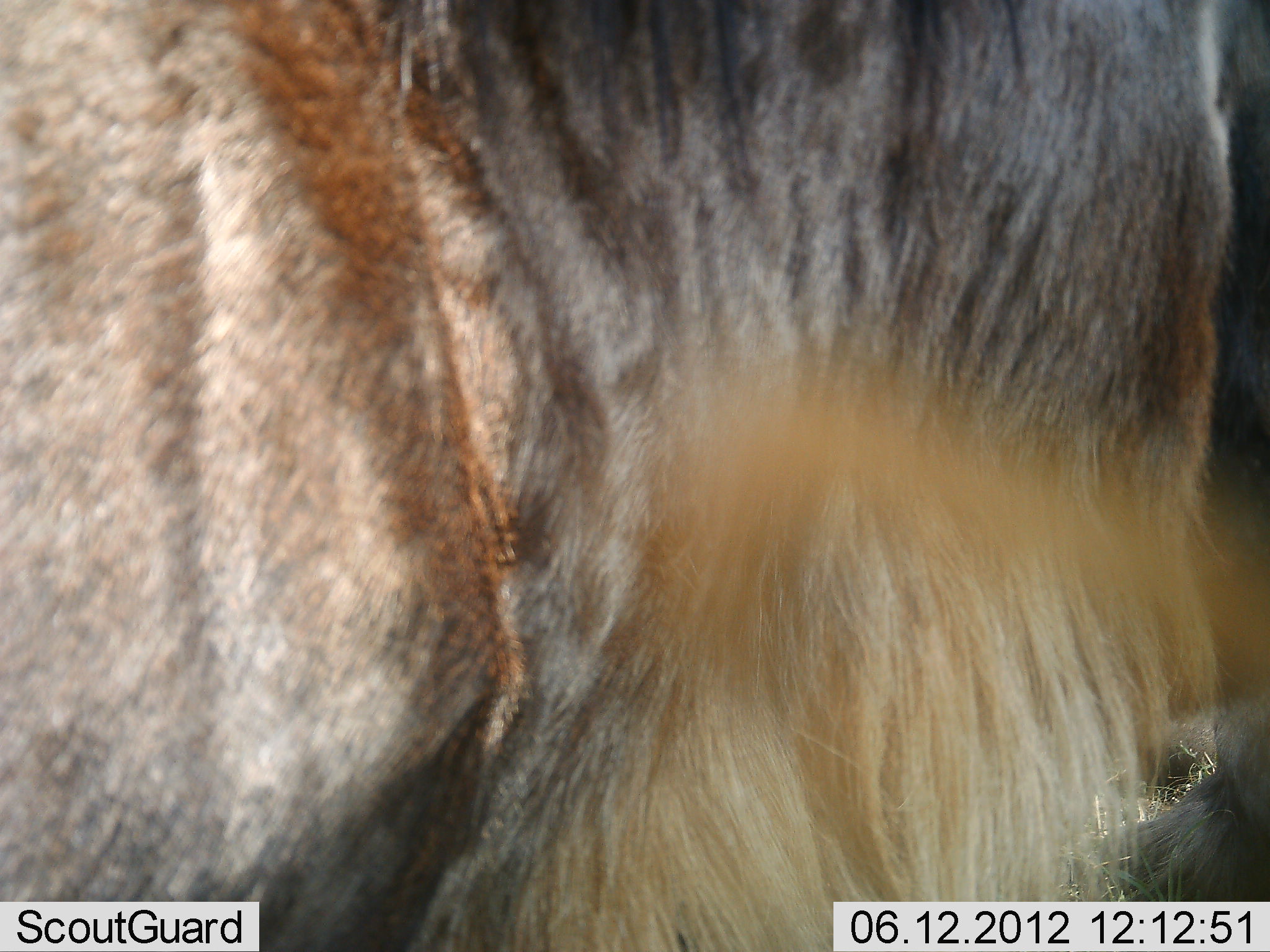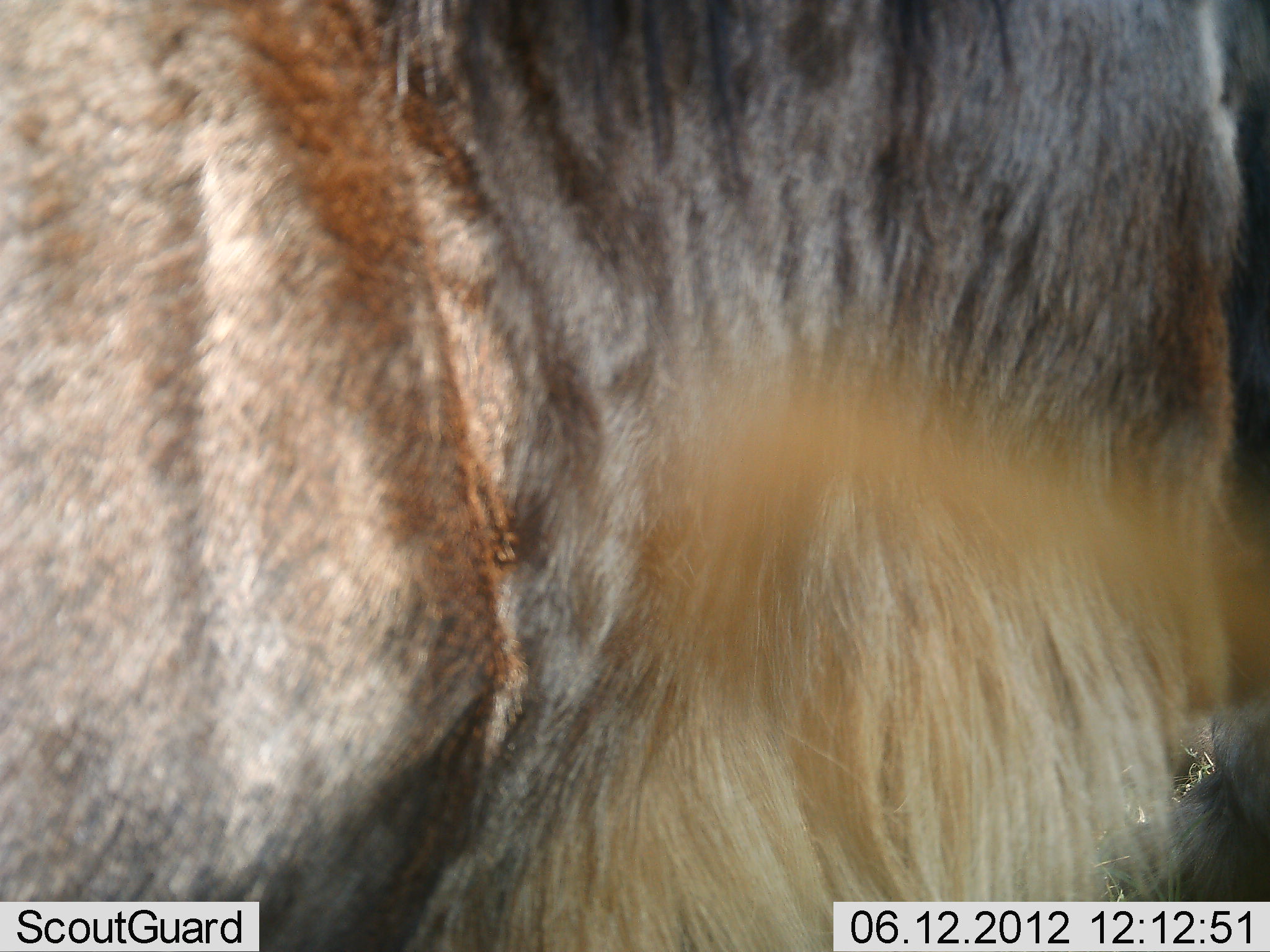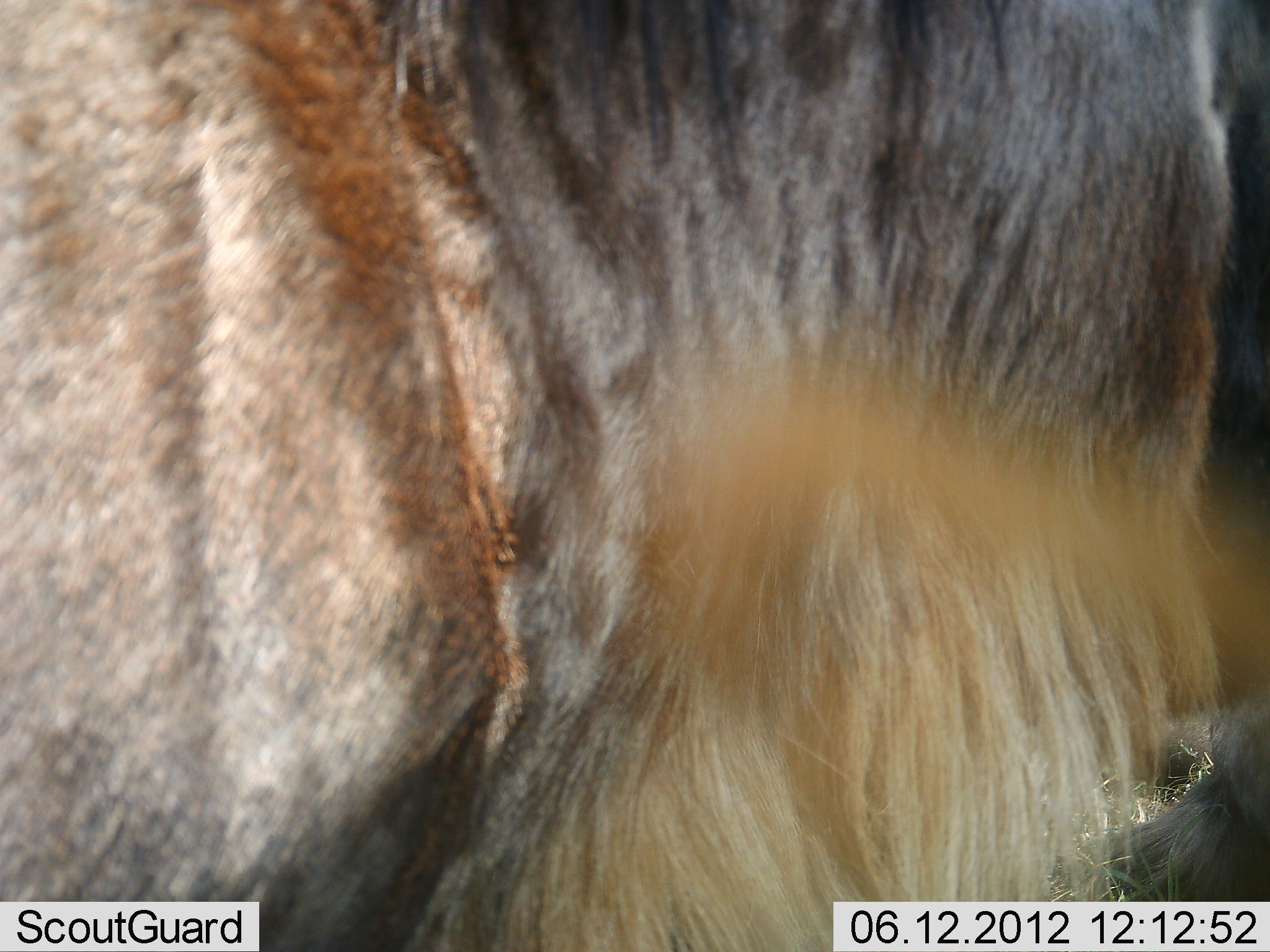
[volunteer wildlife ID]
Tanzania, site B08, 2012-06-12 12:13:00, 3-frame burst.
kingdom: Animalia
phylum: Chordata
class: Mammalia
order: Artiodactyla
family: Bovidae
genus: Connochaetes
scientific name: Connochaetes taurinus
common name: blue wildebeest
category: wildebeest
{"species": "wildebeest (blue wildebeest) (Connochaetes taurinus)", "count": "1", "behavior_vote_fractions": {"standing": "80%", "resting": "20%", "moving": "10%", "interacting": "0%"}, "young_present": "0%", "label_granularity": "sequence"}